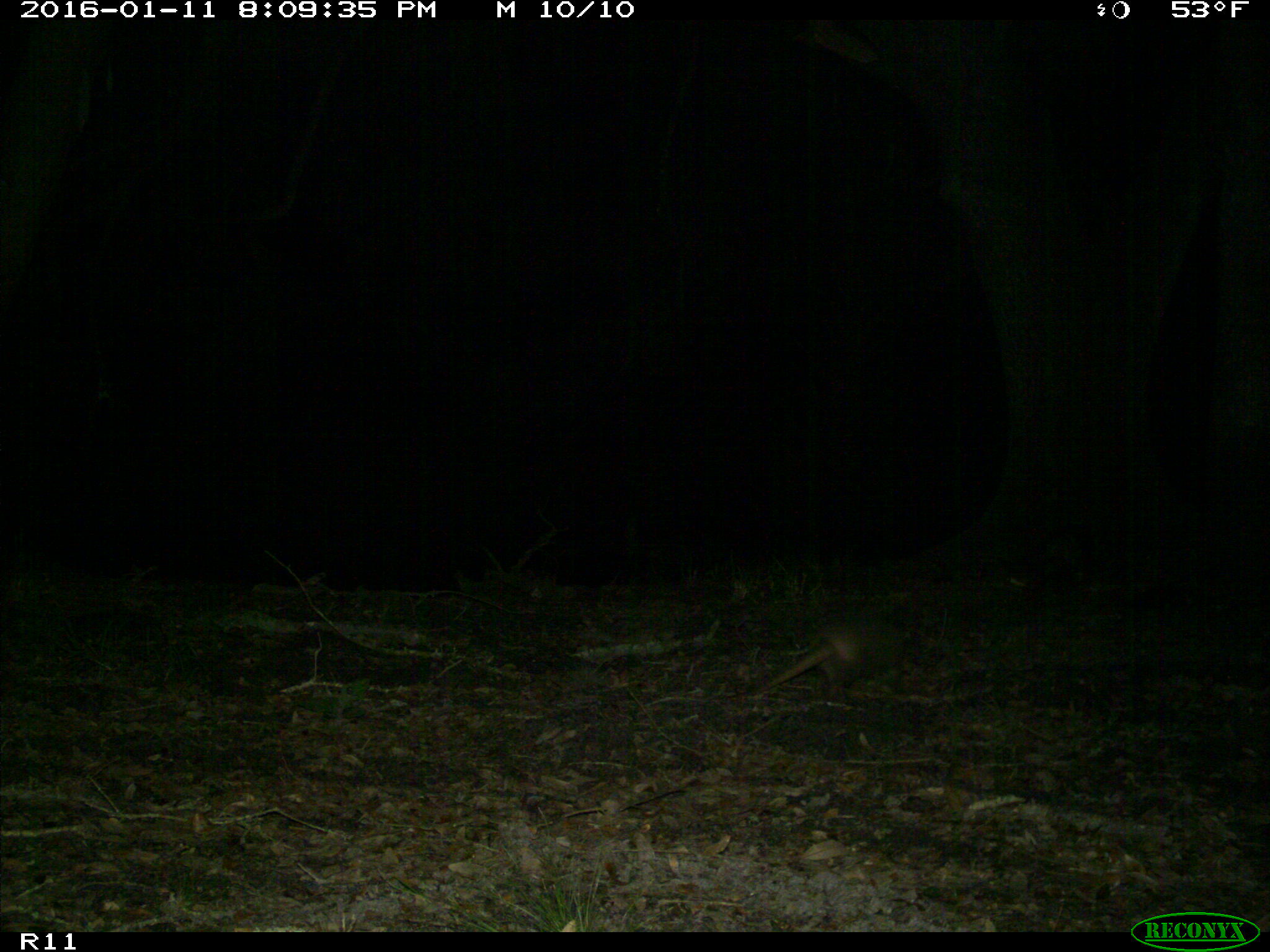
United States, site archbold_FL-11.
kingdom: Animalia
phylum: Chordata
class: Mammalia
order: Cingulata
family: Dasypodidae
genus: Dasypus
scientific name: Dasypus novemcinctus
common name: nine-banded armadillo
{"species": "Dasypus novemcinctus (nine-banded armadillo)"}